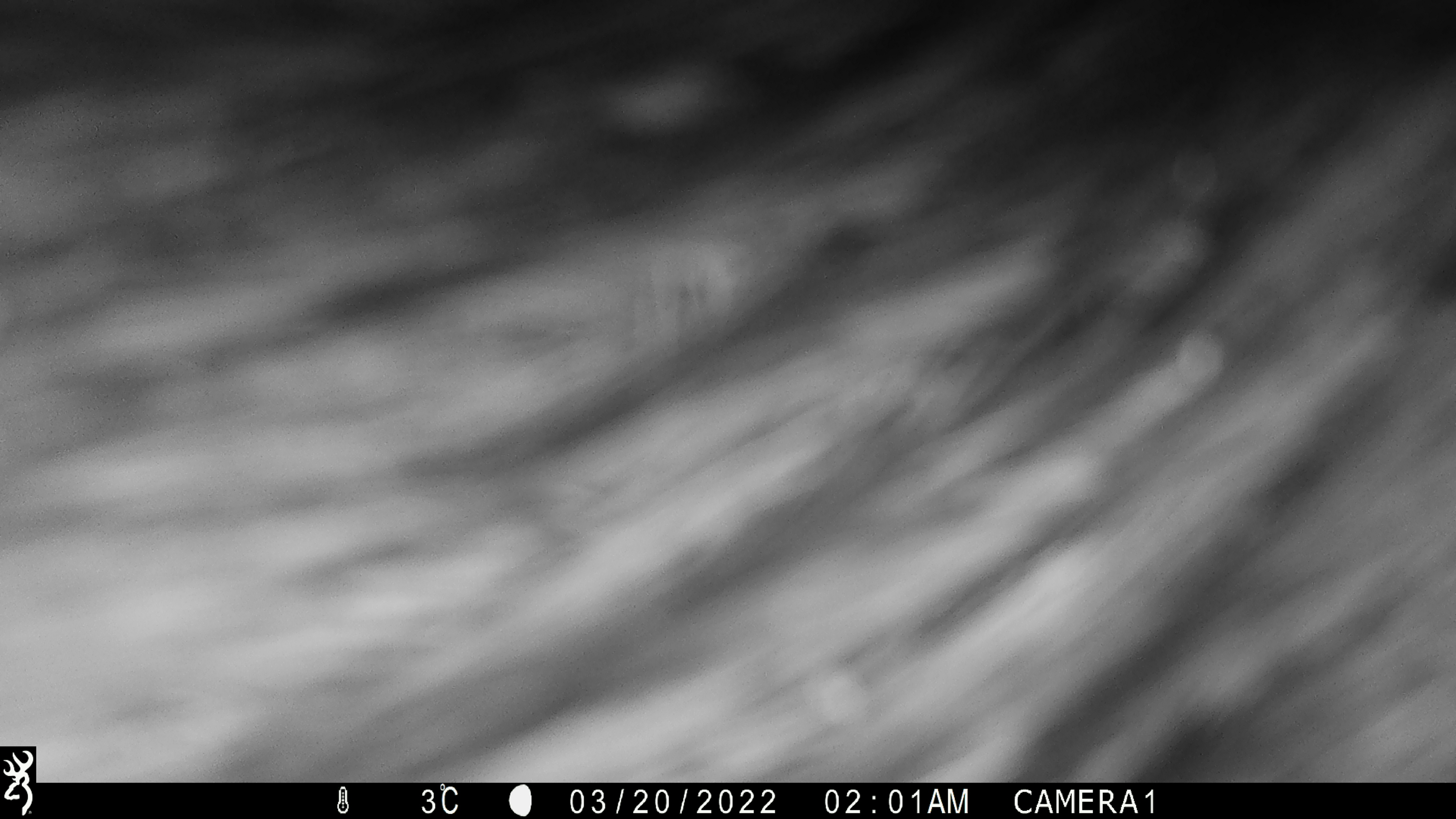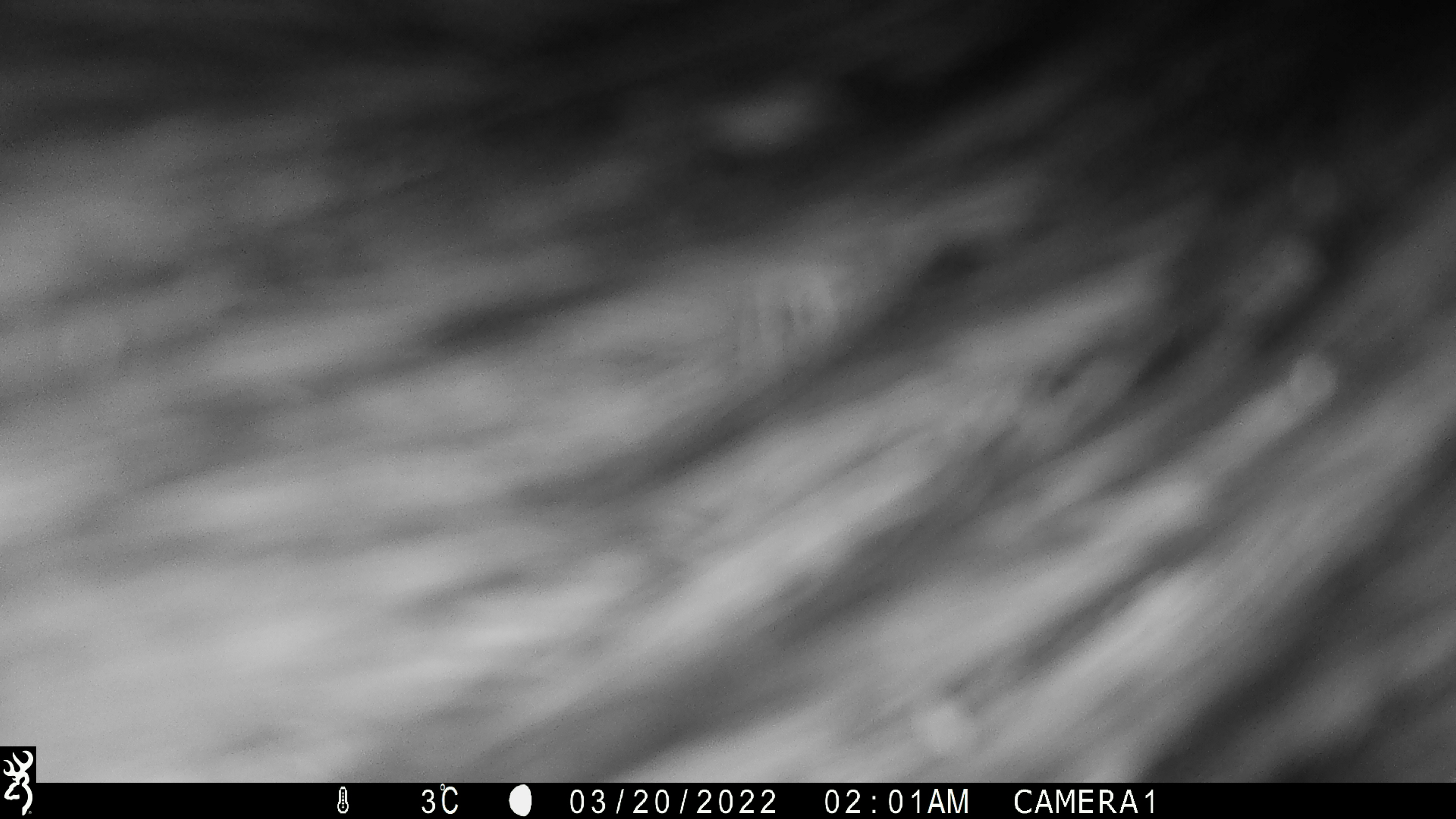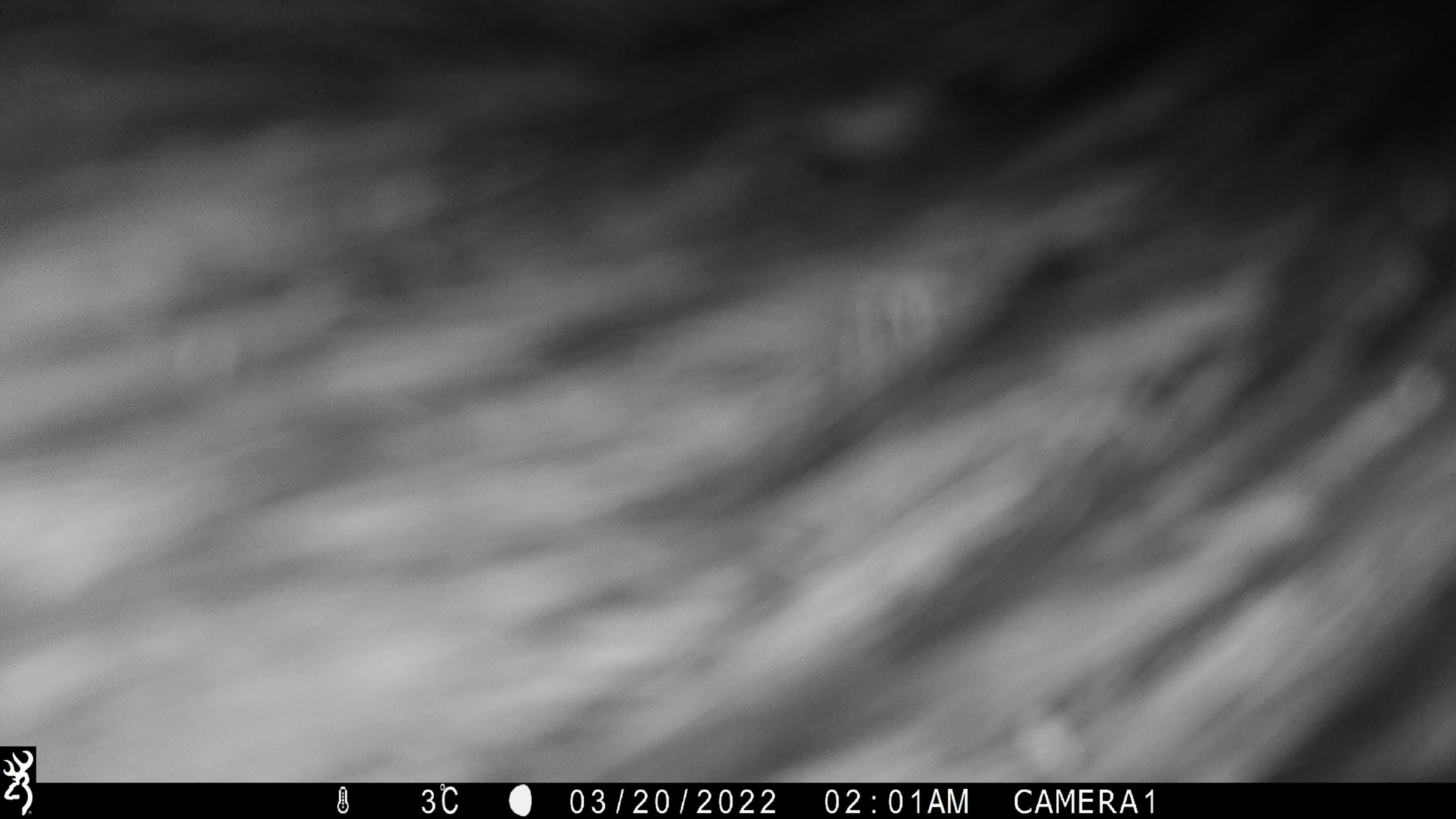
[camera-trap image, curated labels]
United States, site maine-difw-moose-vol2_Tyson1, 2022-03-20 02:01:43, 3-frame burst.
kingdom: Animalia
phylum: Chordata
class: Mammalia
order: Artiodactyla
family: Cervidae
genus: Alces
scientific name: Alces alces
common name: moose